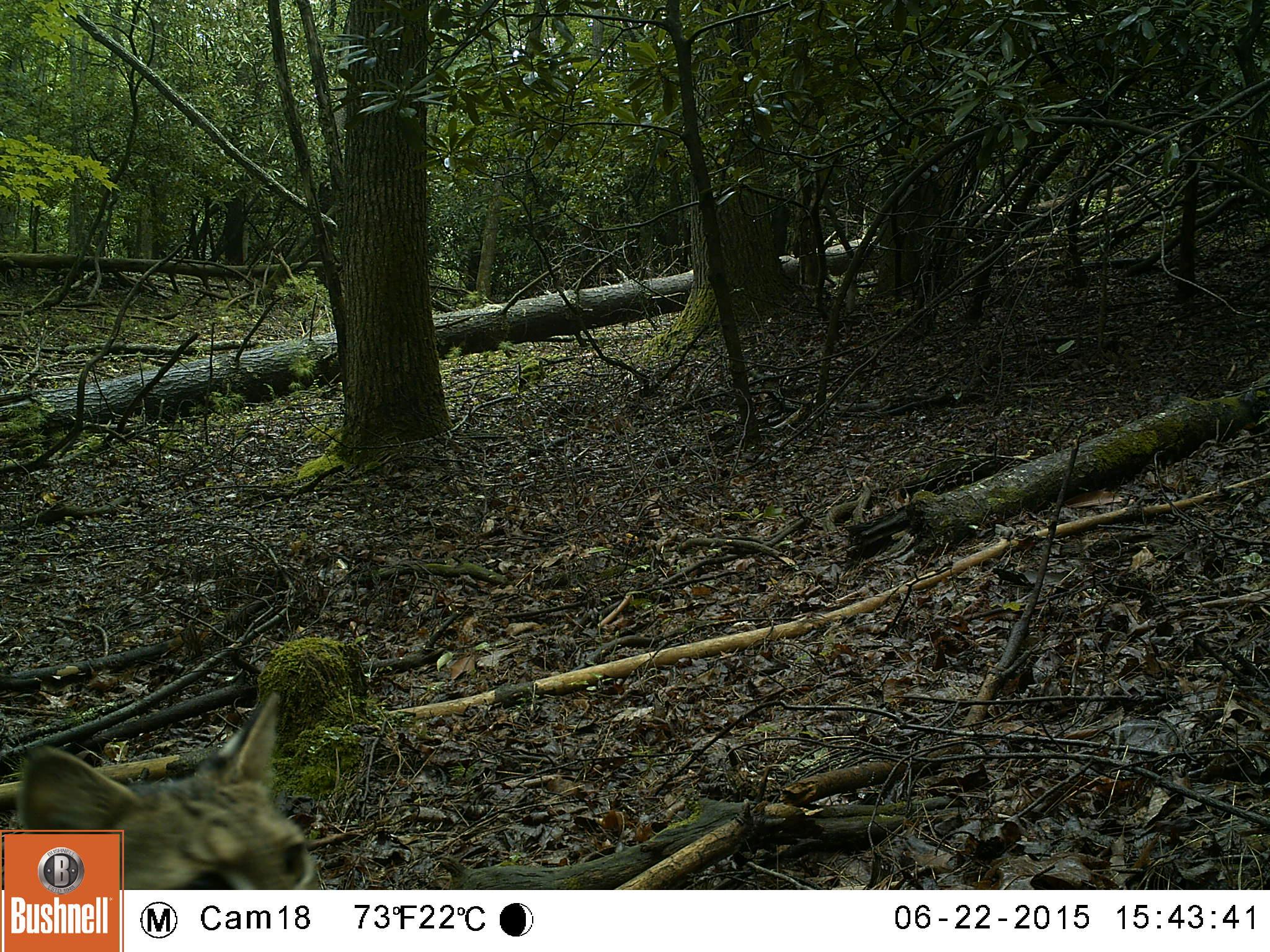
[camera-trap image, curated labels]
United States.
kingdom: Animalia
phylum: Chordata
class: Mammalia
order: Carnivora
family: Felidae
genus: Lynx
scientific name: Lynx rufus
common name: bobcat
Bobcat (Lynx rufus).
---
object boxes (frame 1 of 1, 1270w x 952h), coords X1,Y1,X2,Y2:
Bobcat: 8,692,338,883